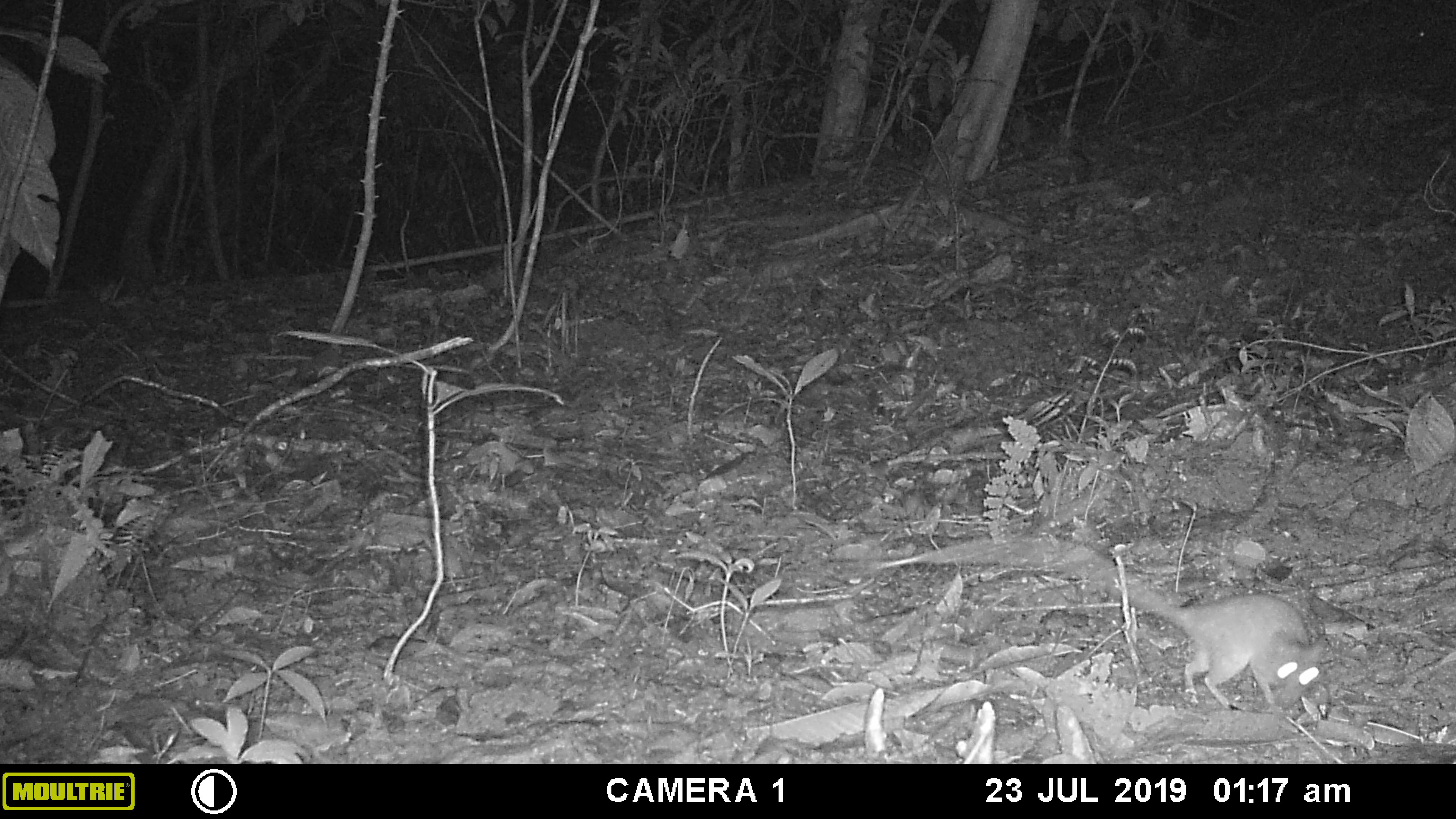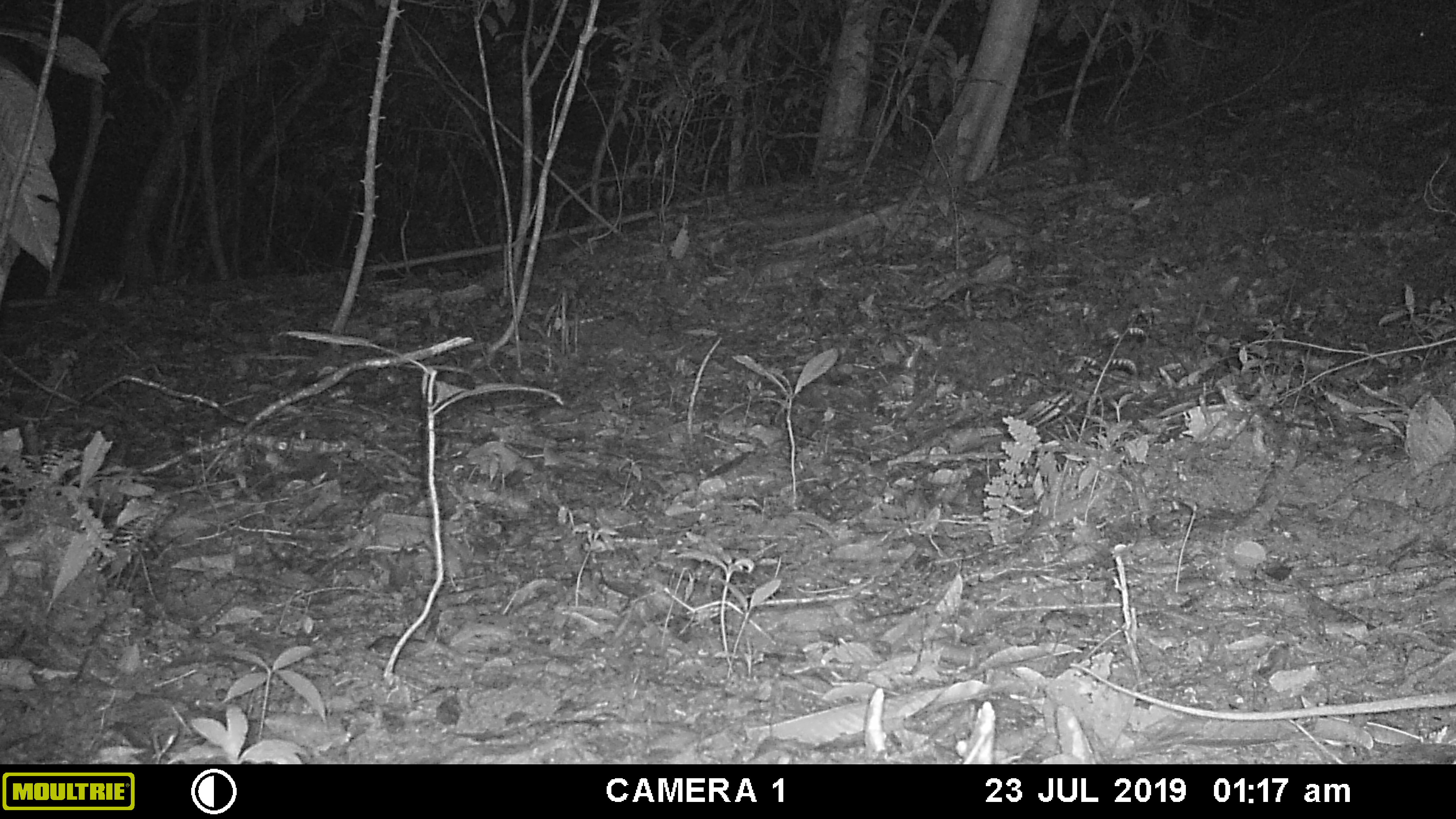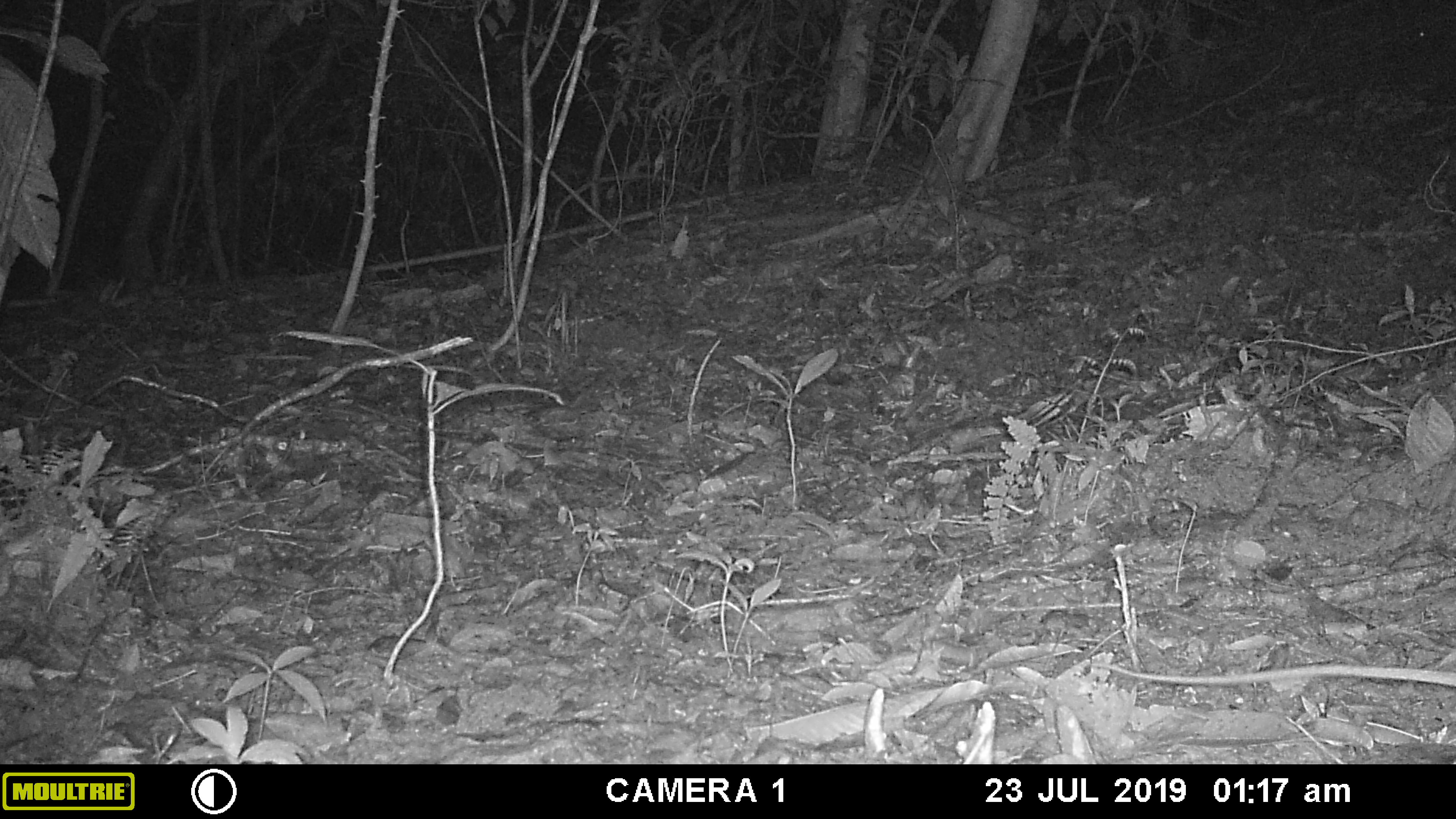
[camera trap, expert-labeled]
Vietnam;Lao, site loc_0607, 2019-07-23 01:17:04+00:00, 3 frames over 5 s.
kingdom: Animalia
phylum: Chordata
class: Mammalia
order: Rodentia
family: Muridae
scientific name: Muridae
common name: old-world mice and rats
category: unidentified murid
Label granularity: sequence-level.